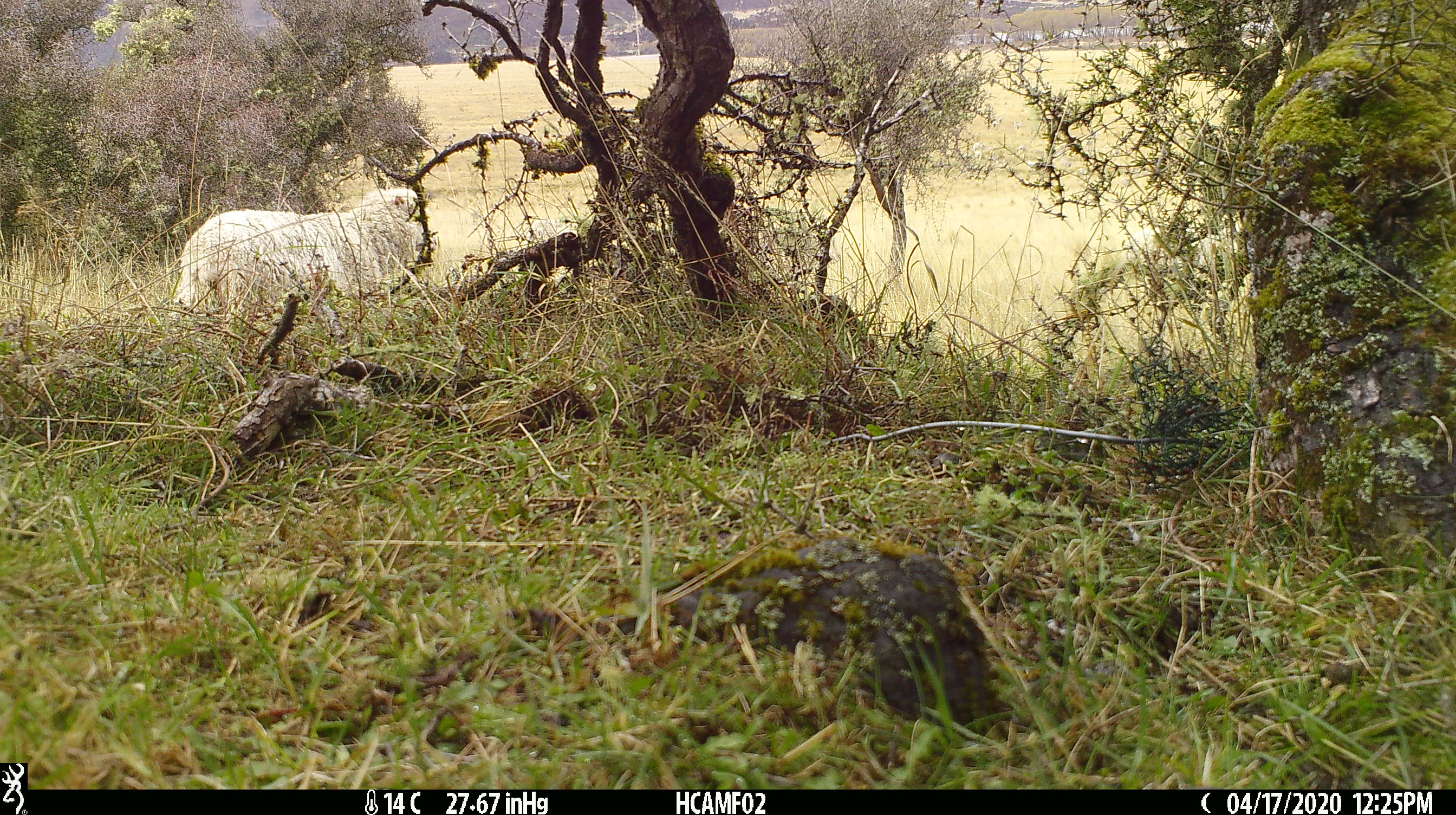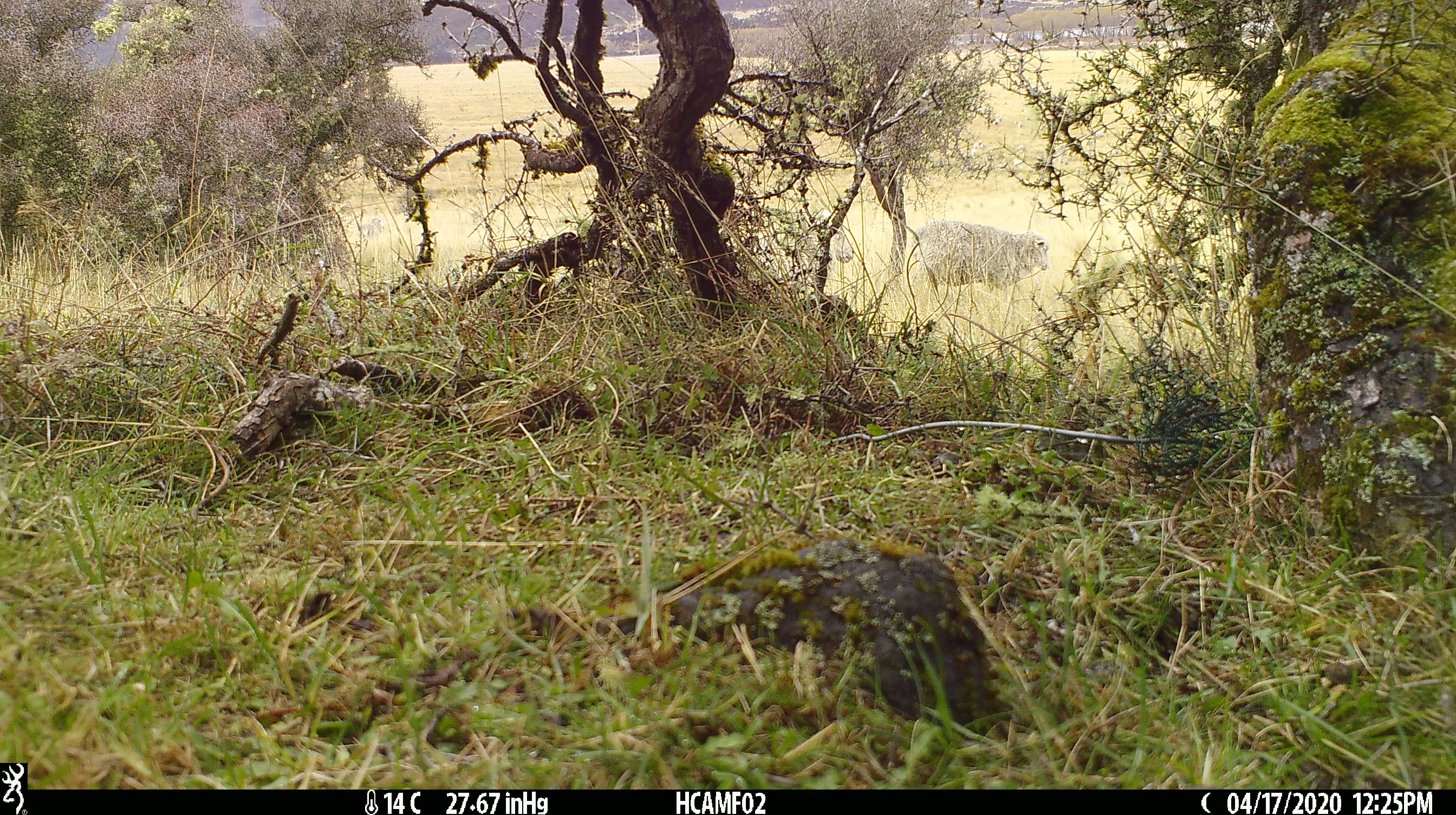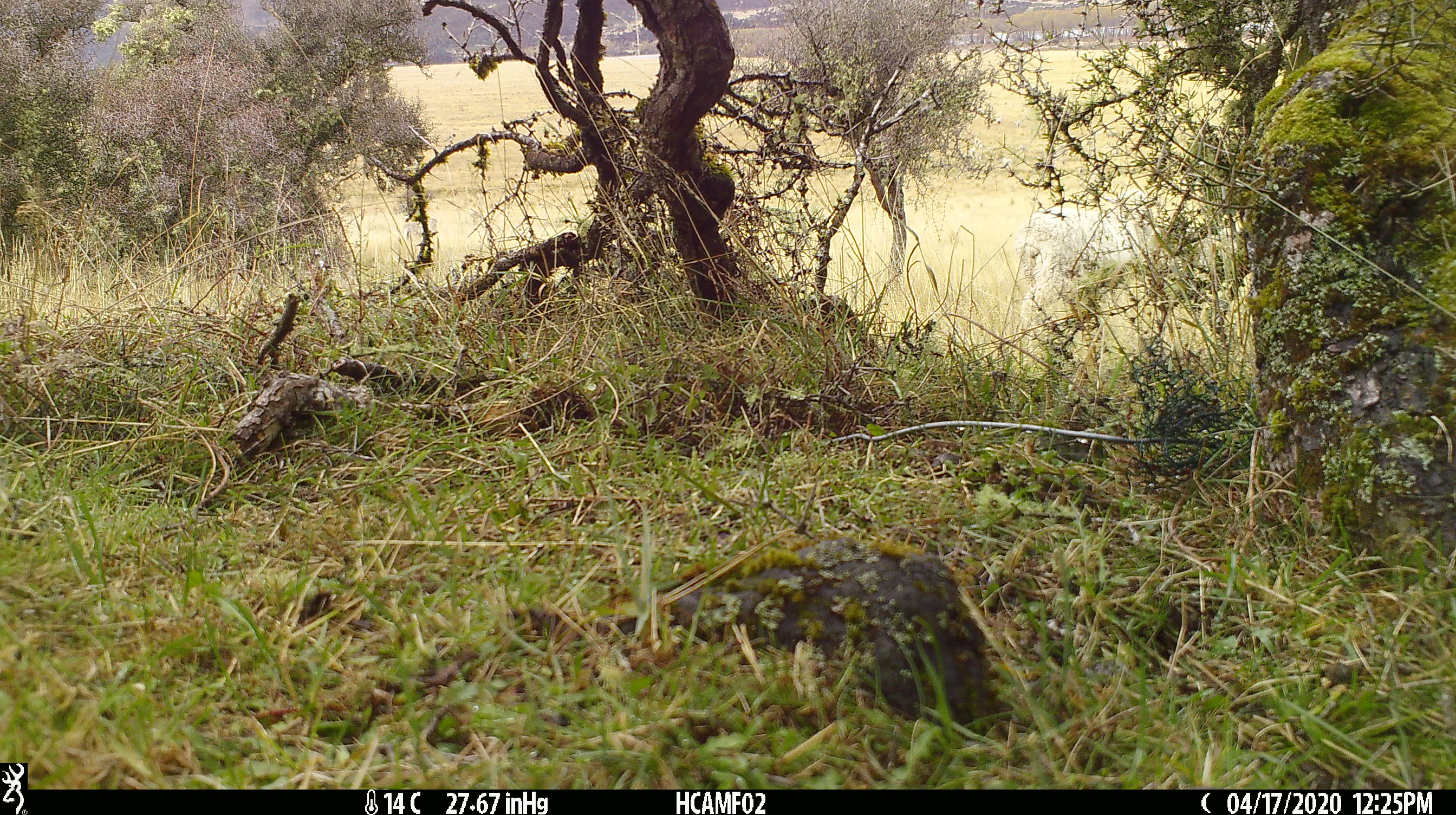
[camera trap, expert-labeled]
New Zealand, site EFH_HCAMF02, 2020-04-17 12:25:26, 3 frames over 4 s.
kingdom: Animalia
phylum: Chordata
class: Mammalia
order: Artiodactyla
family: Bovidae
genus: Ovis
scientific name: Ovis aries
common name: domestic sheep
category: sheep